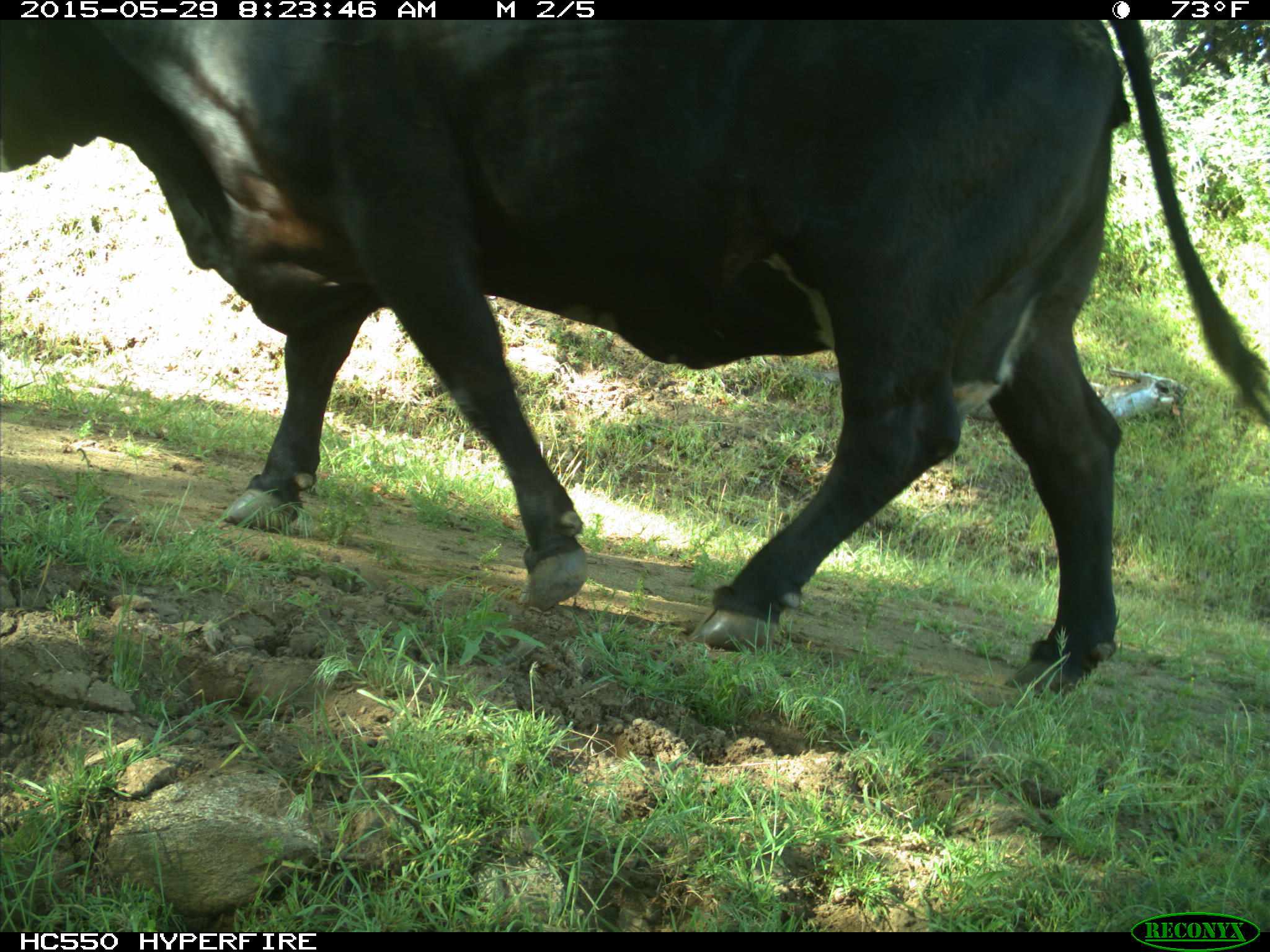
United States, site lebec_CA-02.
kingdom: Animalia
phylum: Chordata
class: Mammalia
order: Artiodactyla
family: Bovidae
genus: Bos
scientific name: Bos taurus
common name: domestic cow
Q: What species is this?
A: Bos taurus (domestic cow).